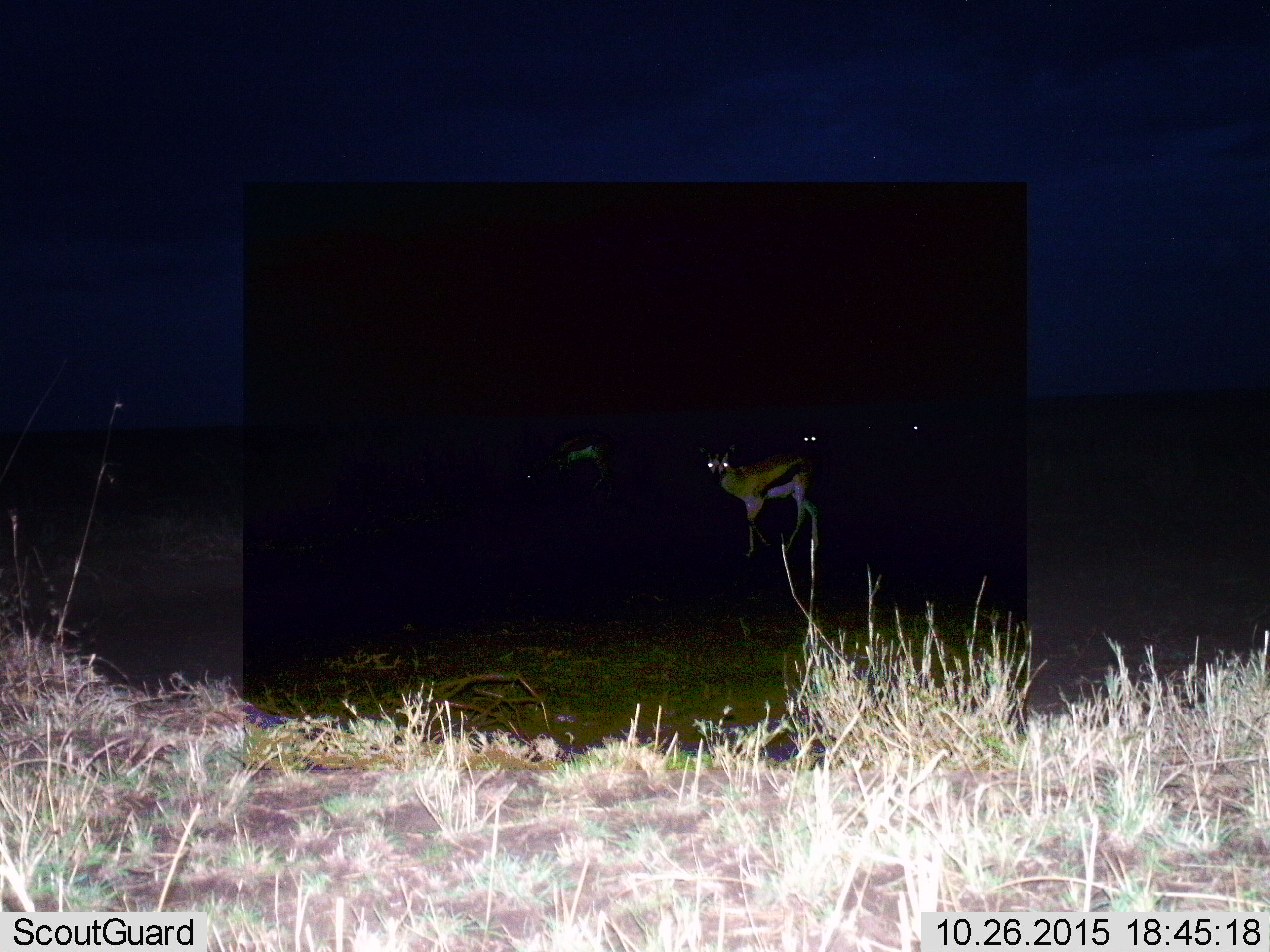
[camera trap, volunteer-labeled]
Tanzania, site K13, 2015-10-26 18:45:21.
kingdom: Animalia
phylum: Chordata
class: Mammalia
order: Artiodactyla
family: Bovidae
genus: Eudorcas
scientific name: Eudorcas thomsonii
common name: thomson's gazelle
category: gazellethomsons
Gazellethomsons (thomson's gazelle) (Eudorcas thomsonii), count 3. Behavior (volunteer vote fractions): standing 100%, resting 0%, moving 0%, interacting 0%. Young present (vote fraction): 0%. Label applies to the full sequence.